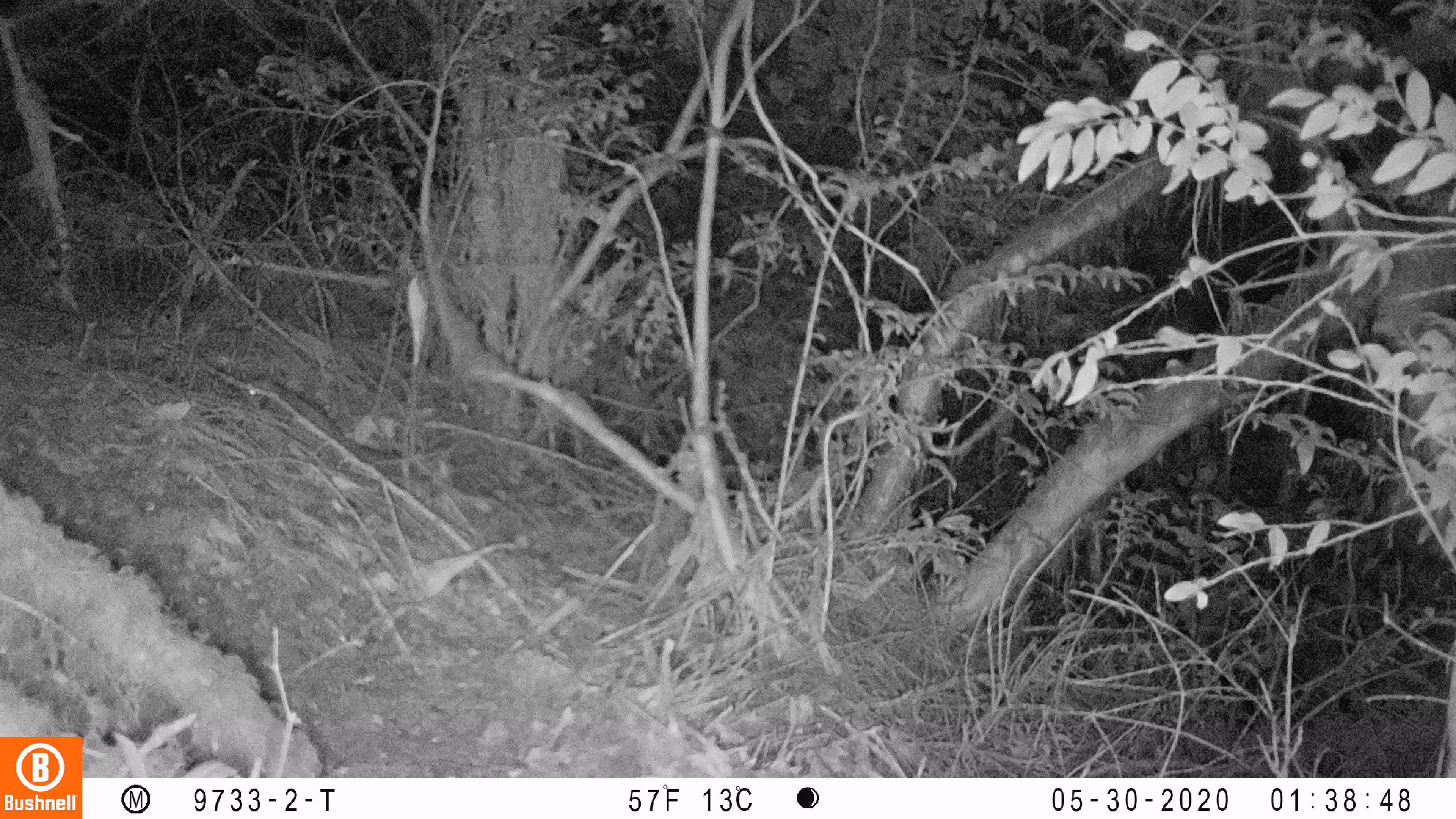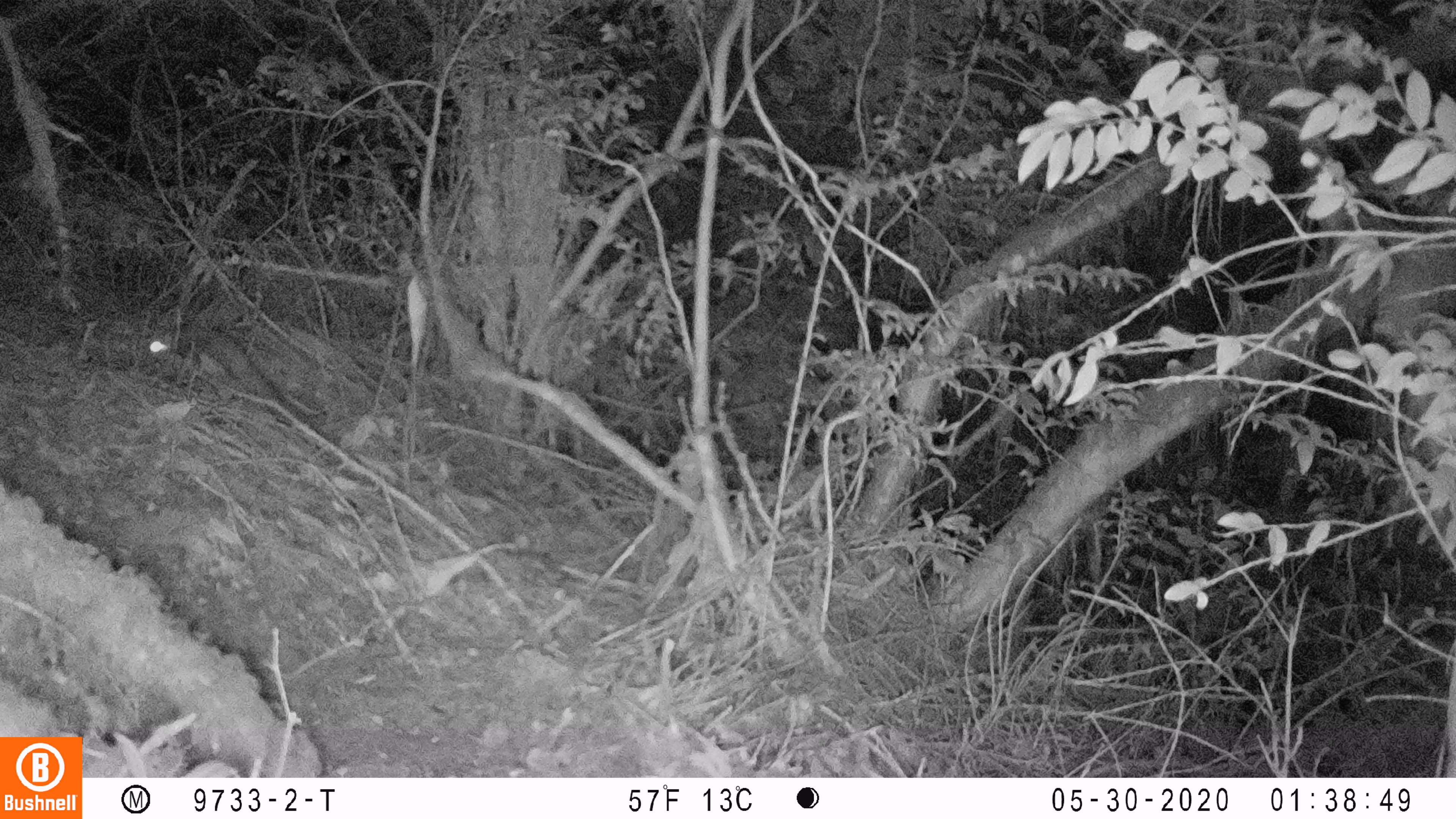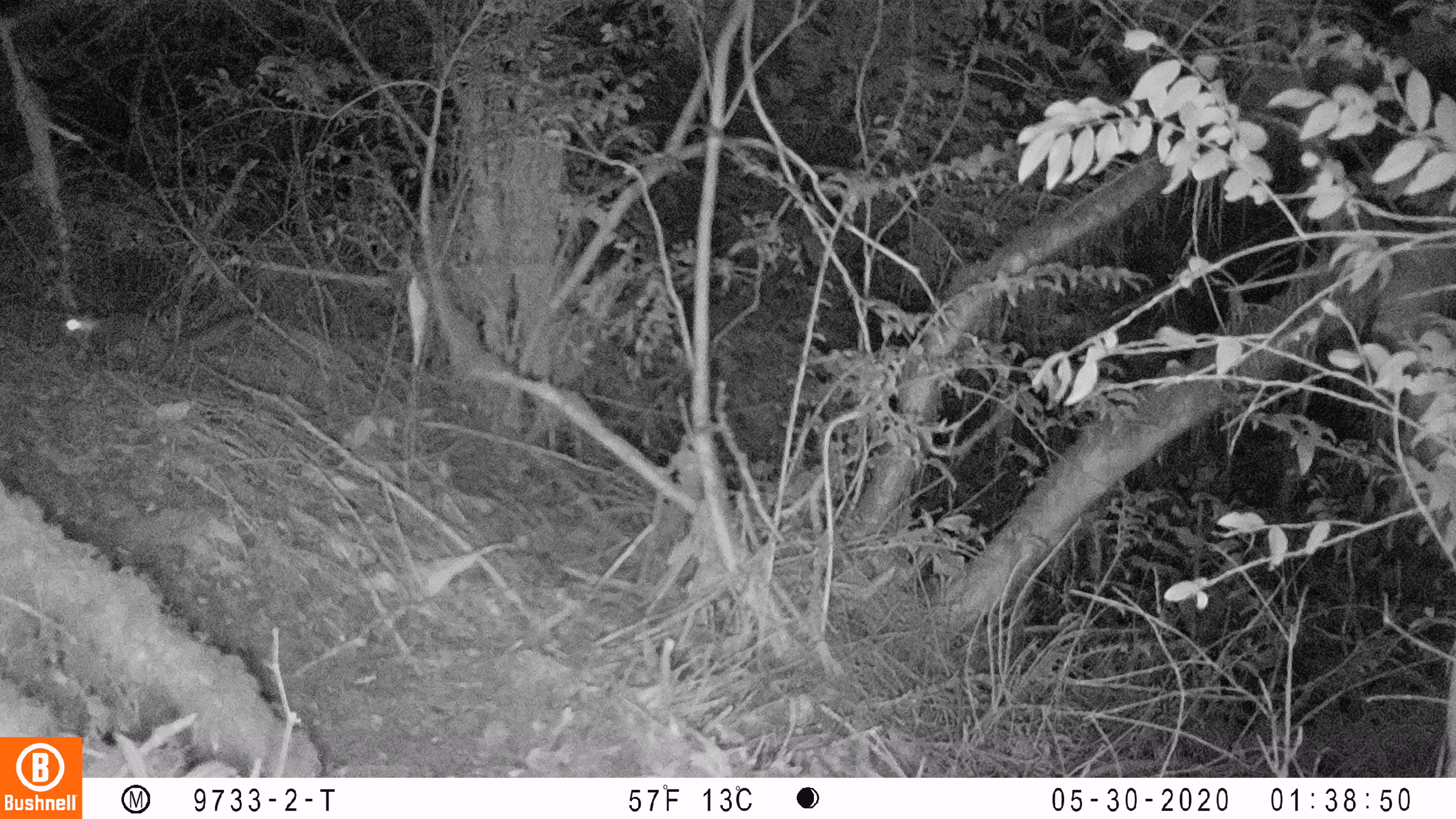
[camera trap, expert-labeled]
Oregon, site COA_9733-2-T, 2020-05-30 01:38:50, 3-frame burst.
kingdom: Animalia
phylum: Chordata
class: Mammalia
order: Rodentia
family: Sciuridae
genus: Glaucomys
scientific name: Glaucomys oregonensis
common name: humboldt's flying squirrel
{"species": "humboldt's flying squirrel (Glaucomys oregonensis)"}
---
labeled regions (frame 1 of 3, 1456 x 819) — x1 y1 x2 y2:
humboldt's flying squirrel: 233 372 442 474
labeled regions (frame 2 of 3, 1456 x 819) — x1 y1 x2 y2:
humboldt's flying squirrel: 131 307 320 438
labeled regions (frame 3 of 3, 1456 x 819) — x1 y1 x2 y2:
humboldt's flying squirrel: 49 301 270 384